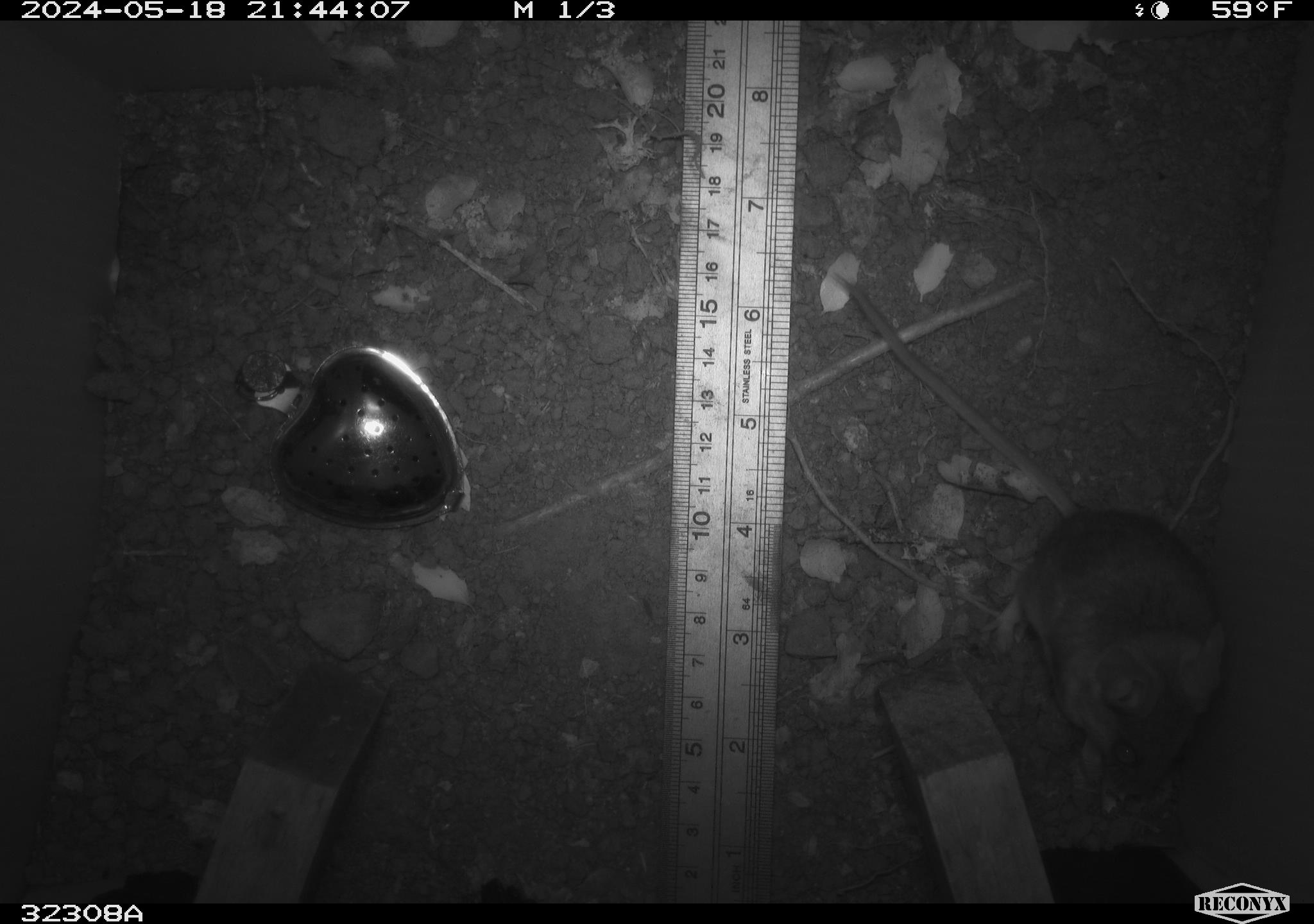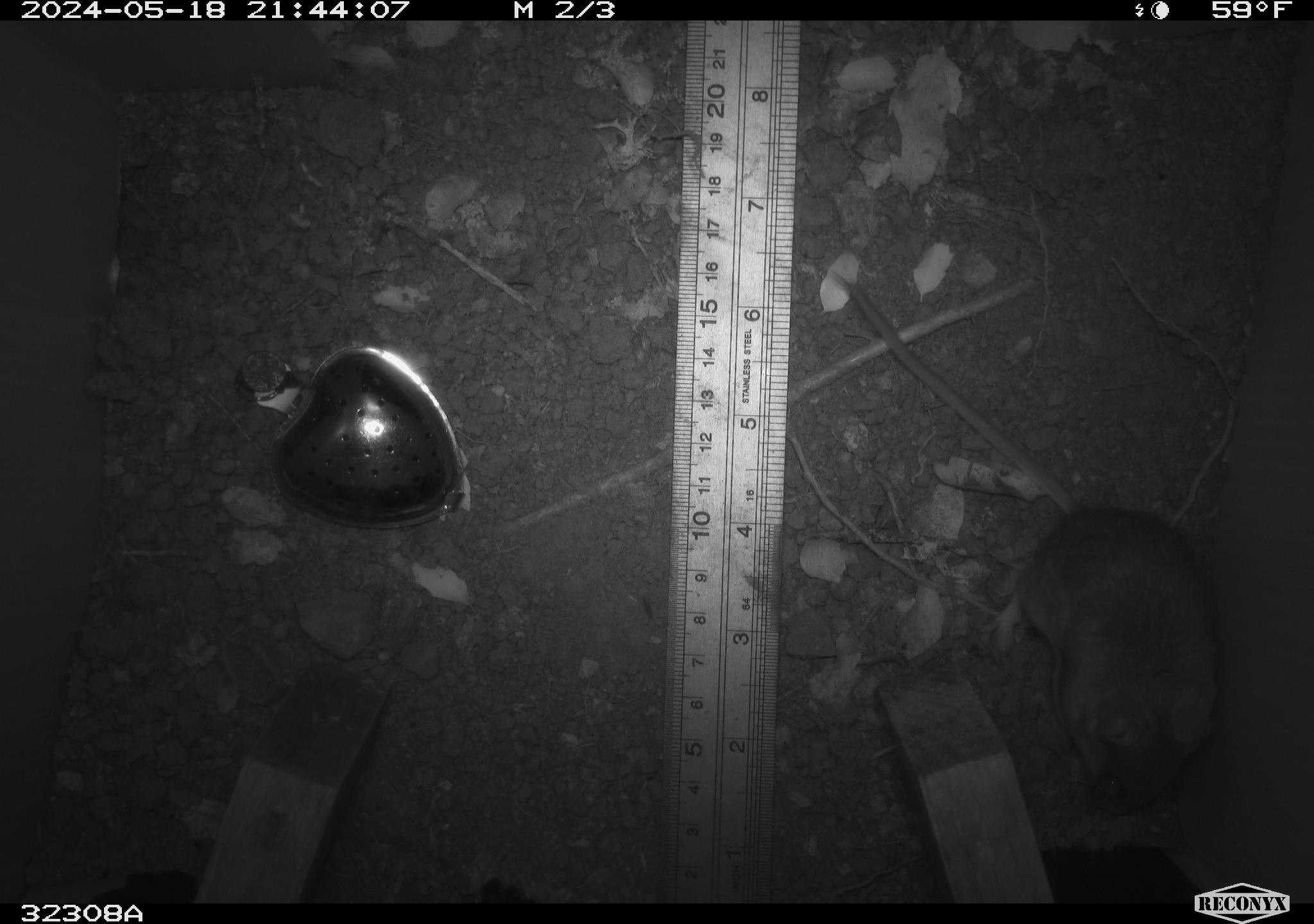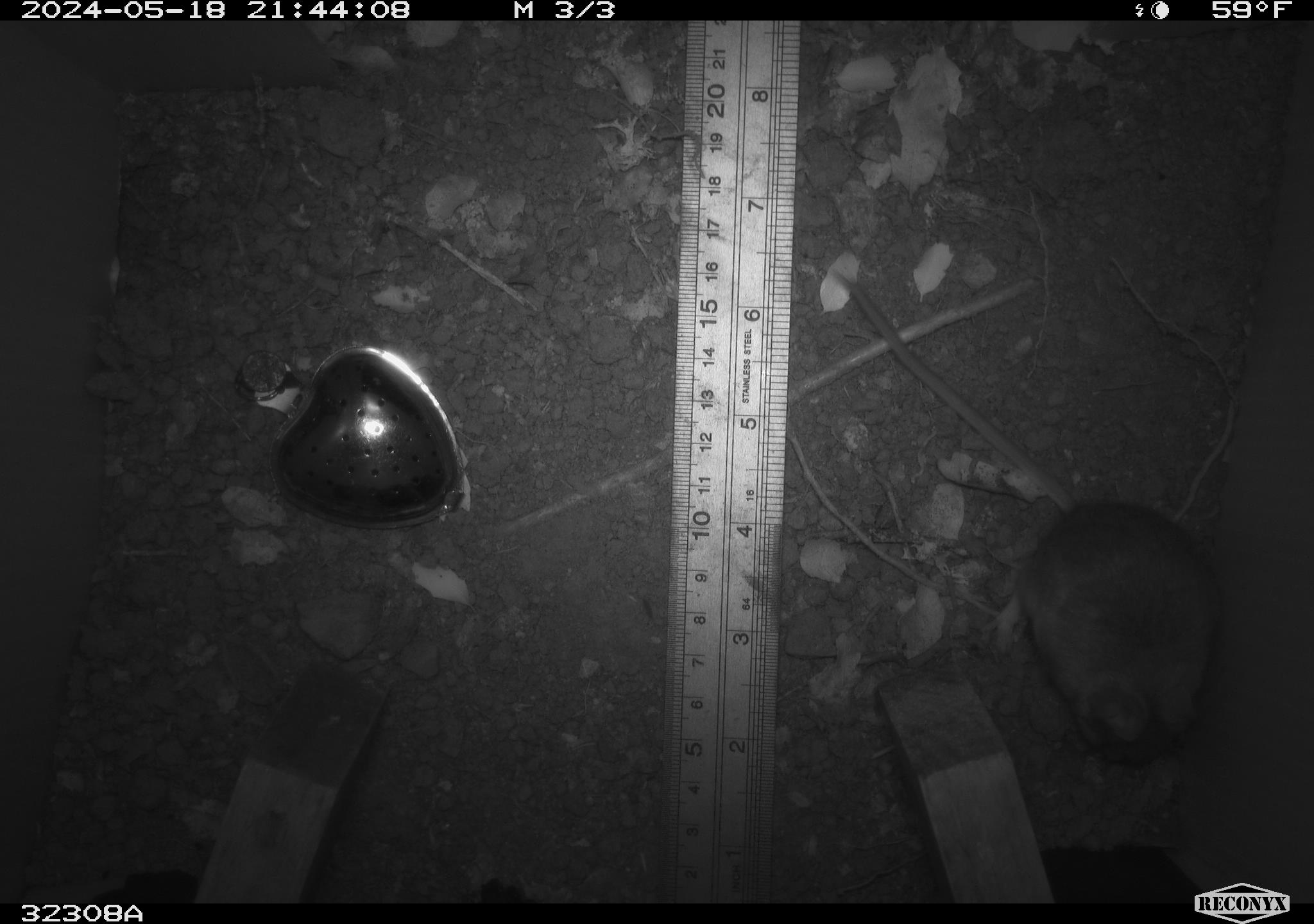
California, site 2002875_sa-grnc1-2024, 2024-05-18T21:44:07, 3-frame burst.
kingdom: Animalia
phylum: Chordata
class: Mammalia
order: Rodentia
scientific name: Rodentia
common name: rodent